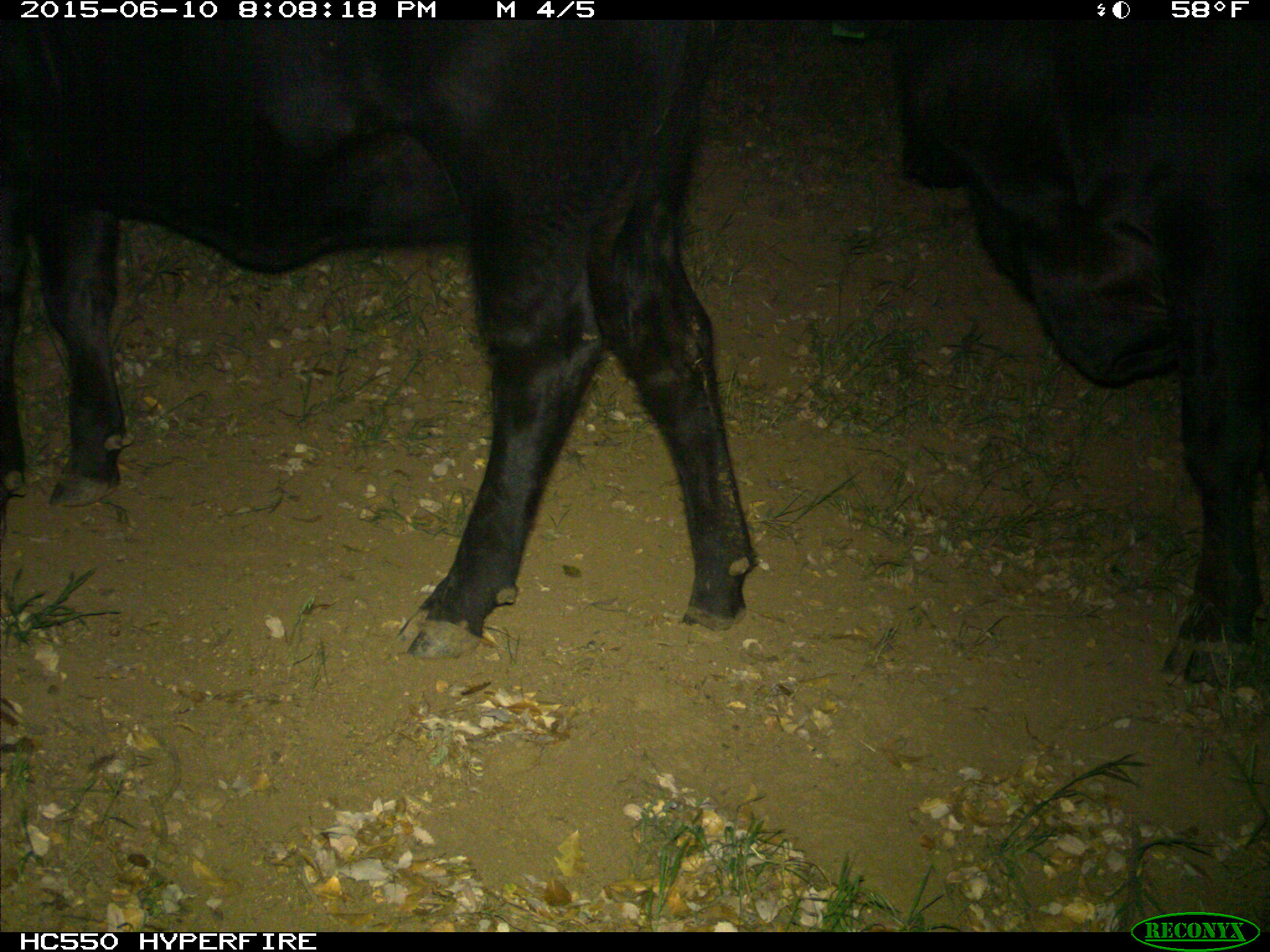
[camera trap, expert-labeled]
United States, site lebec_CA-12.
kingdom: Animalia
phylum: Chordata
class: Mammalia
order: Artiodactyla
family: Bovidae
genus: Bos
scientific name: Bos taurus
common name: domestic cow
Bos taurus (domestic cow).